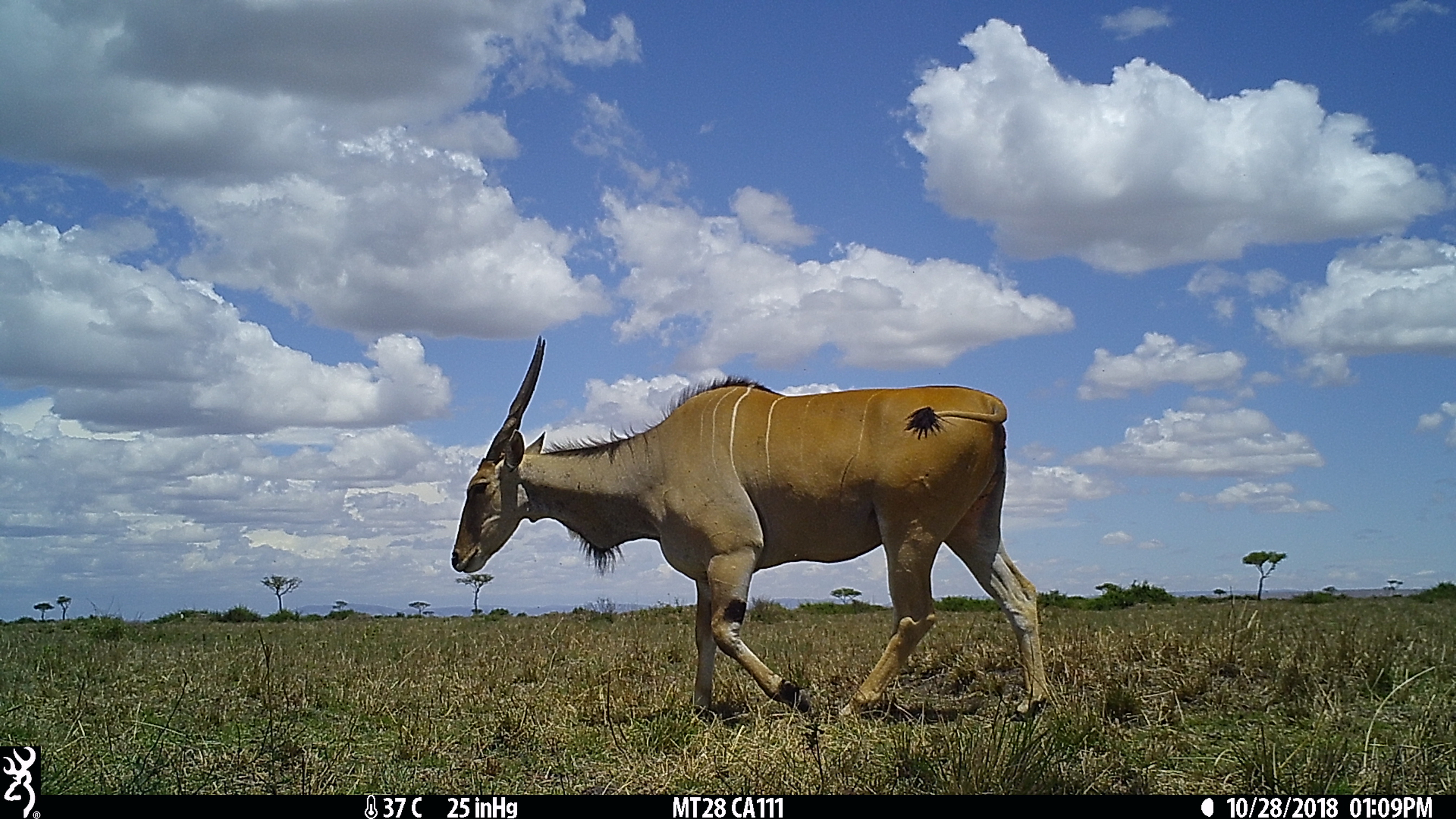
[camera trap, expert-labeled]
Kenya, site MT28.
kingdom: Animalia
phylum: Chordata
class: Mammalia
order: Artiodactyla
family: Bovidae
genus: Tragelaphus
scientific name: Tragelaphus oryx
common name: eland